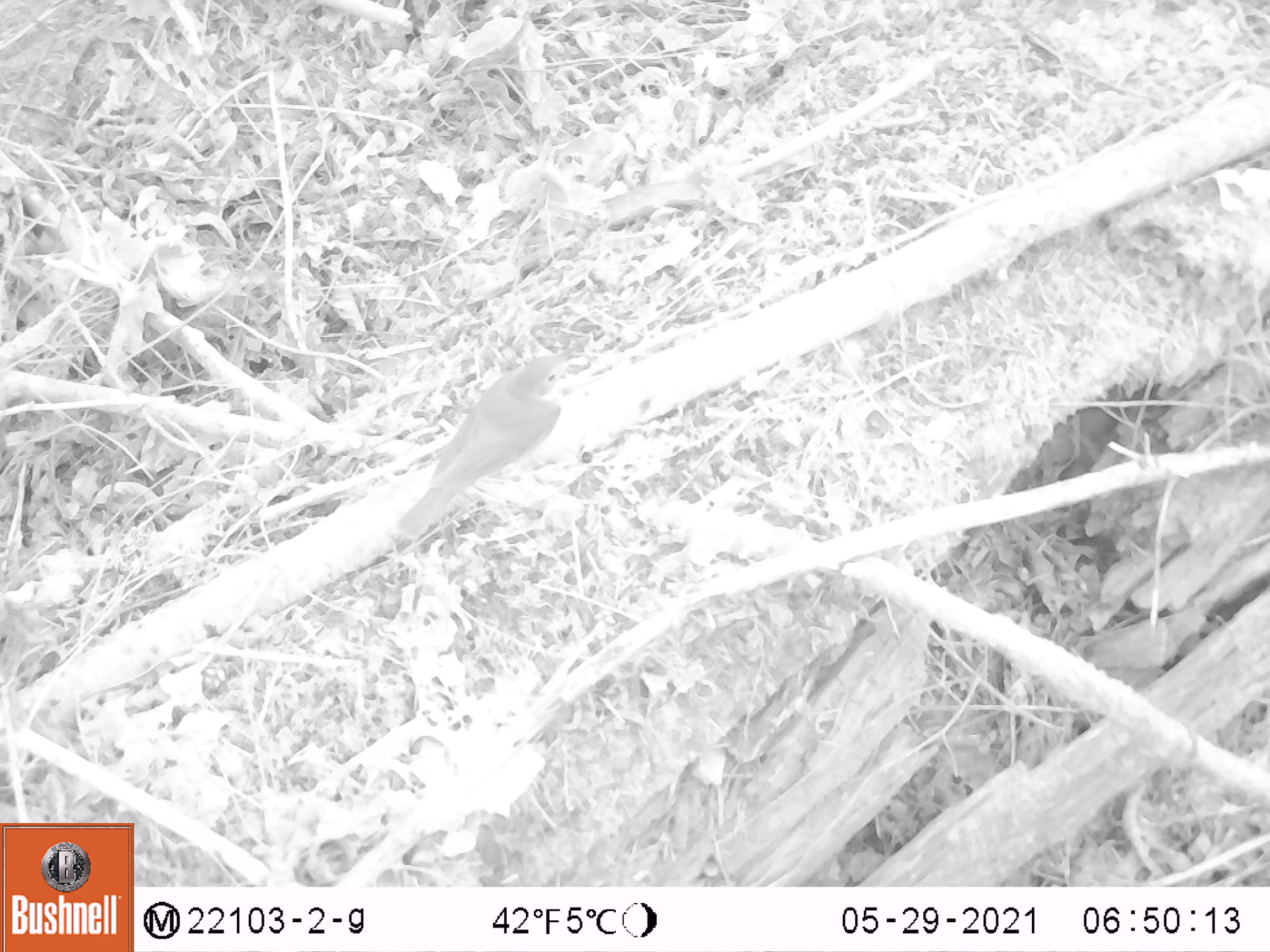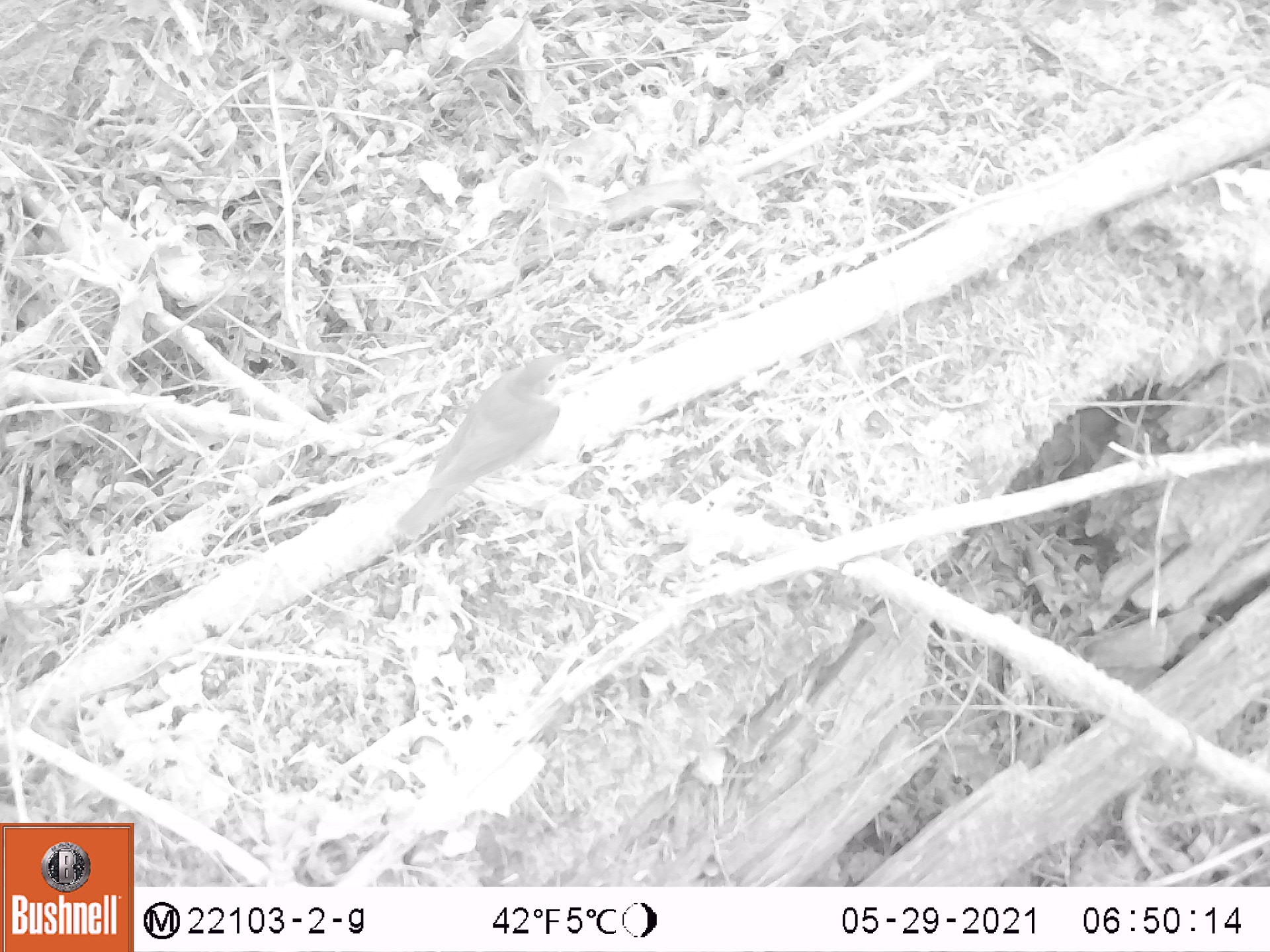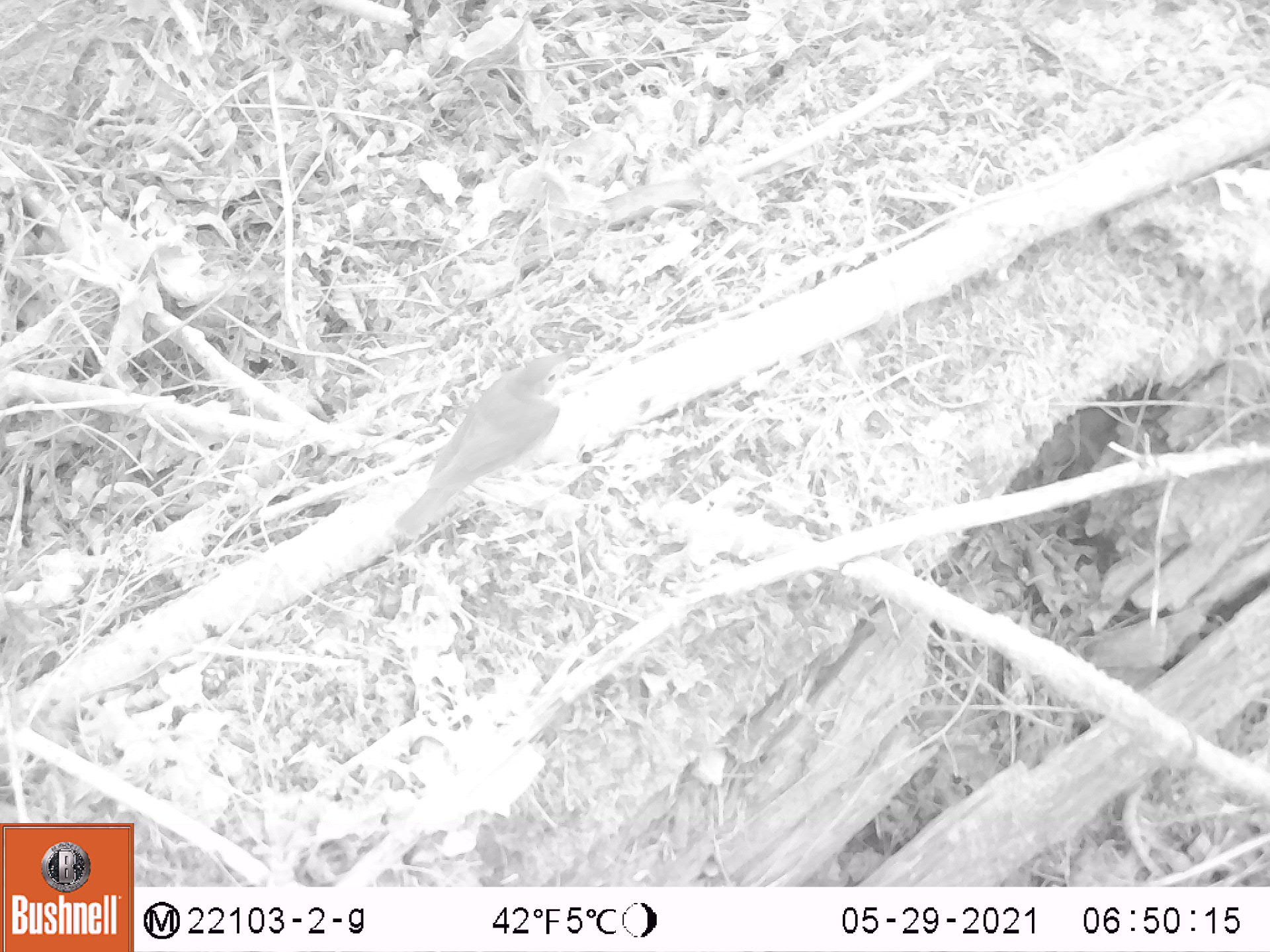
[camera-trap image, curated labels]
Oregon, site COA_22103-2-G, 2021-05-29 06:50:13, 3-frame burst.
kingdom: Animalia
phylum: Chordata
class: Aves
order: Passeriformes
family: Turdidae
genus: Catharus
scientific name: Catharus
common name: brown thrushes and nightingale-thrushes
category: catharus species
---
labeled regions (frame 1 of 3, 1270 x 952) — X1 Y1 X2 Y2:
catharus species: 382 322 607 562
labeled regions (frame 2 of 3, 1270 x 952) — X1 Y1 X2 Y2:
catharus species: 376 327 602 563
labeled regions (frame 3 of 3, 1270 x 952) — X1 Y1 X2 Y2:
catharus species: 377 321 601 567